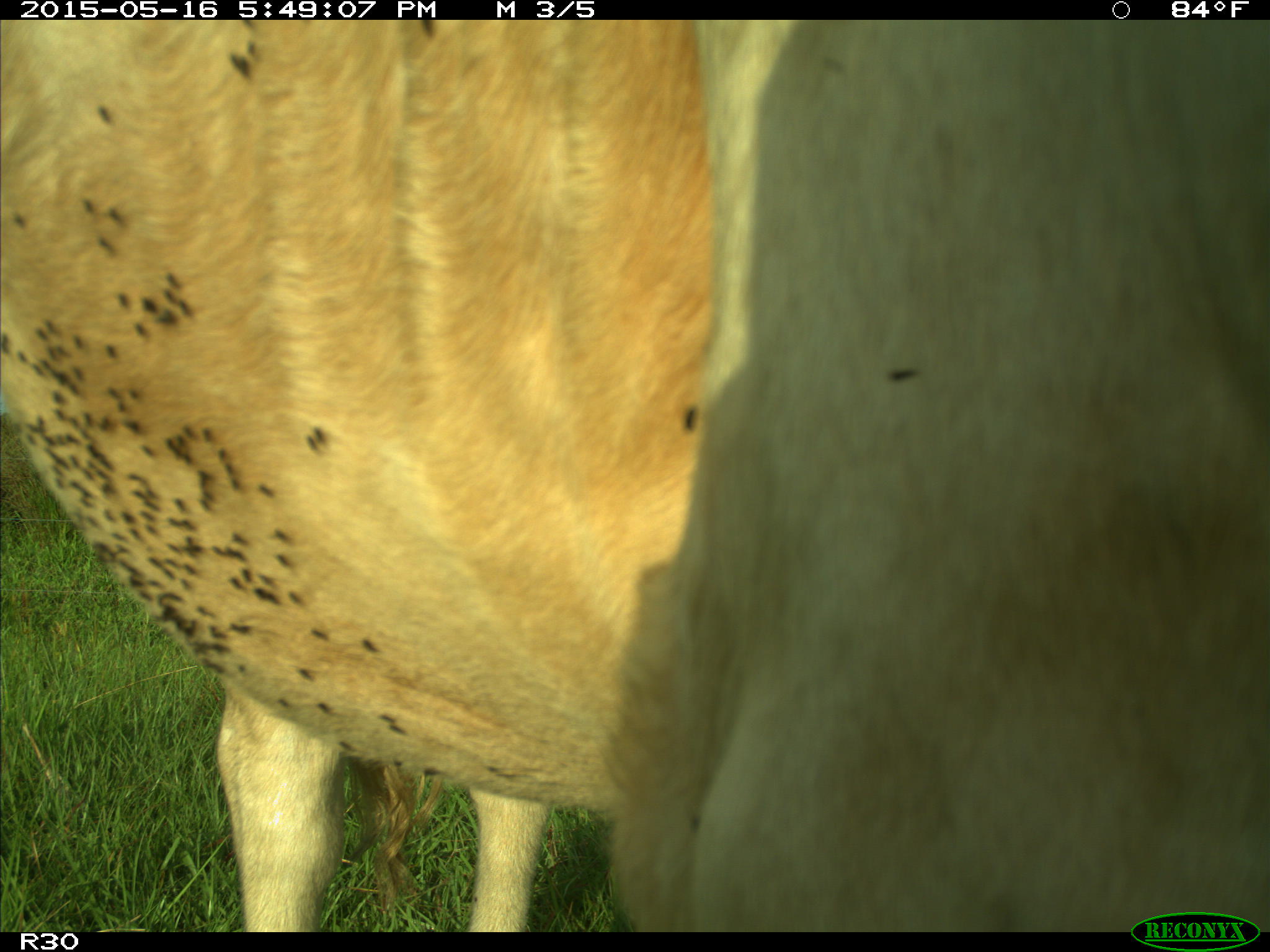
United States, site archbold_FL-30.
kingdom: Animalia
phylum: Chordata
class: Mammalia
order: Artiodactyla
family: Bovidae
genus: Bos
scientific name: Bos taurus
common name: domestic cow